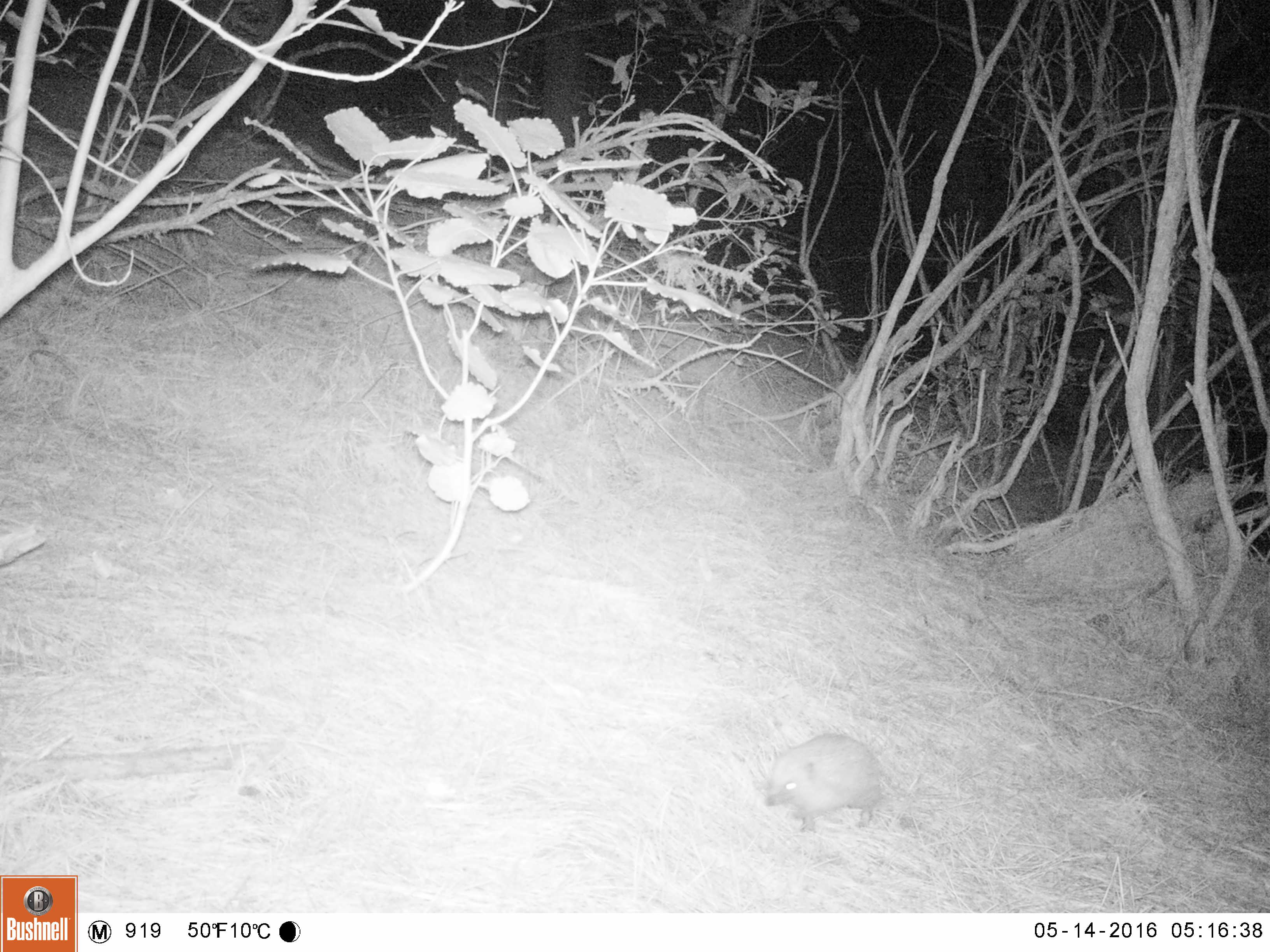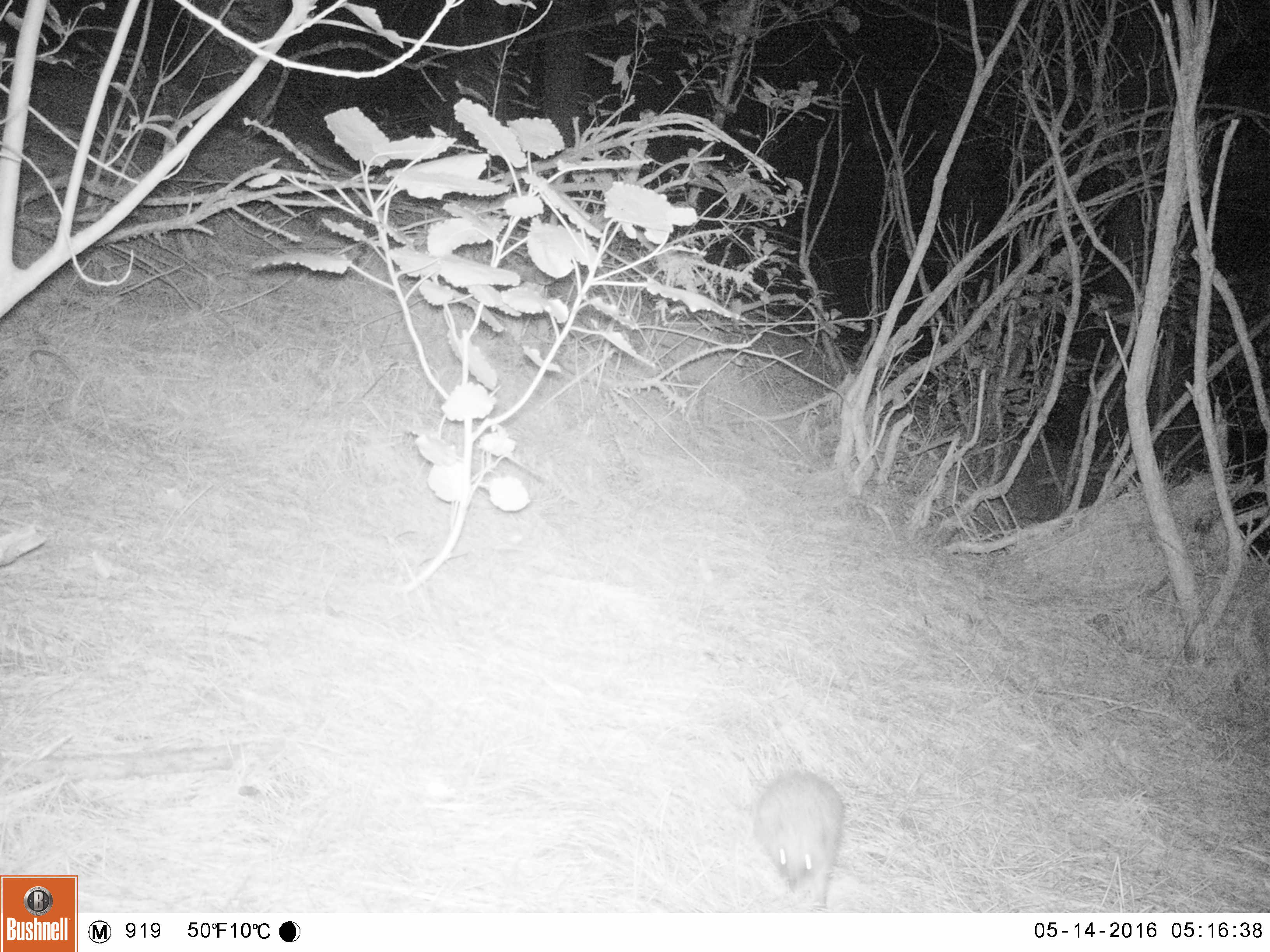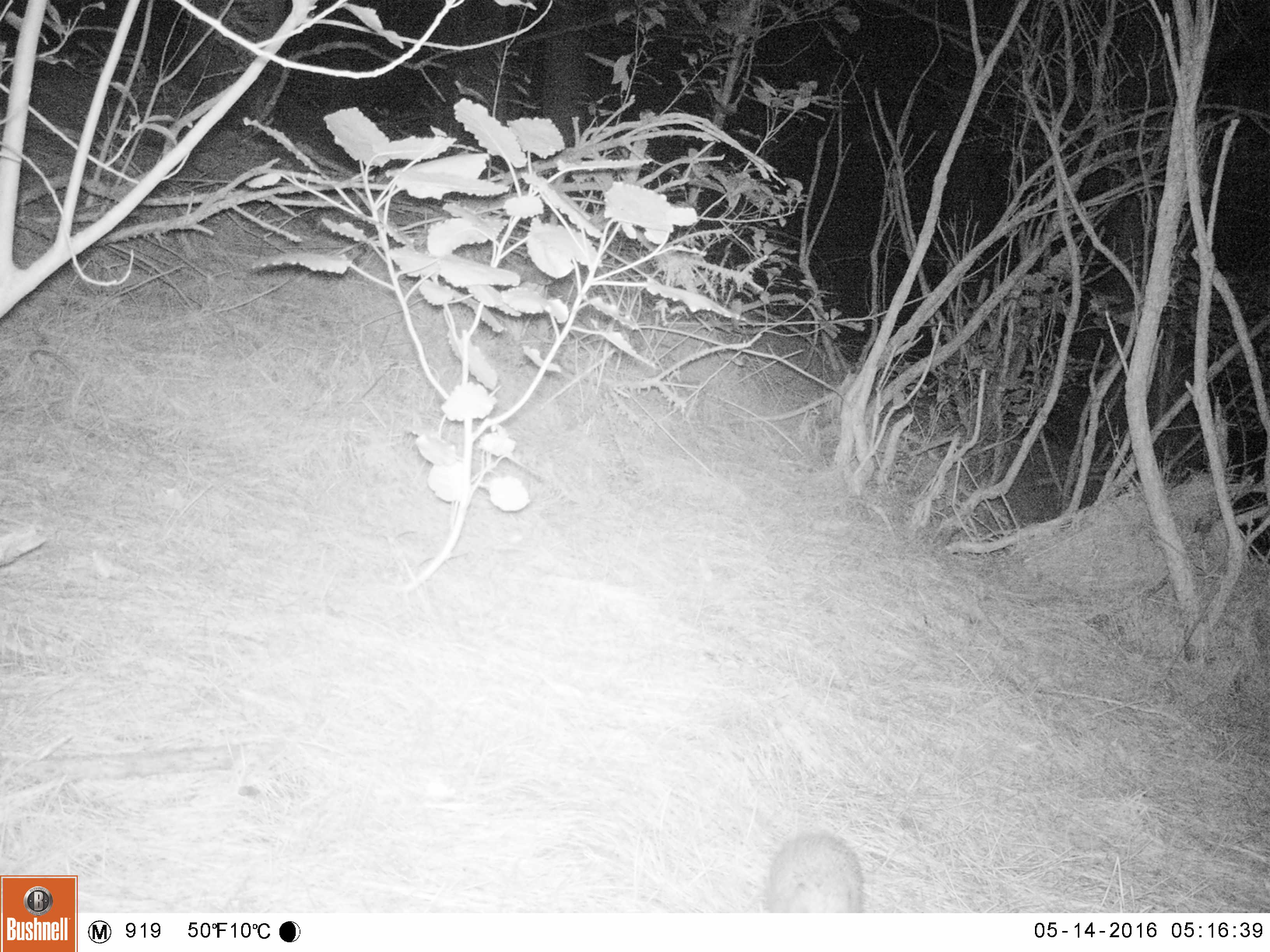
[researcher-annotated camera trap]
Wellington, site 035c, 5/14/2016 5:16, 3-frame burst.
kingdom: Animalia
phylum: Chordata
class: Mammalia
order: Eulipotyphla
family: Erinaceidae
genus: Erinaceus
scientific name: Erinaceus europaeus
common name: hedgehog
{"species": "hedgehog (Erinaceus europaeus)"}